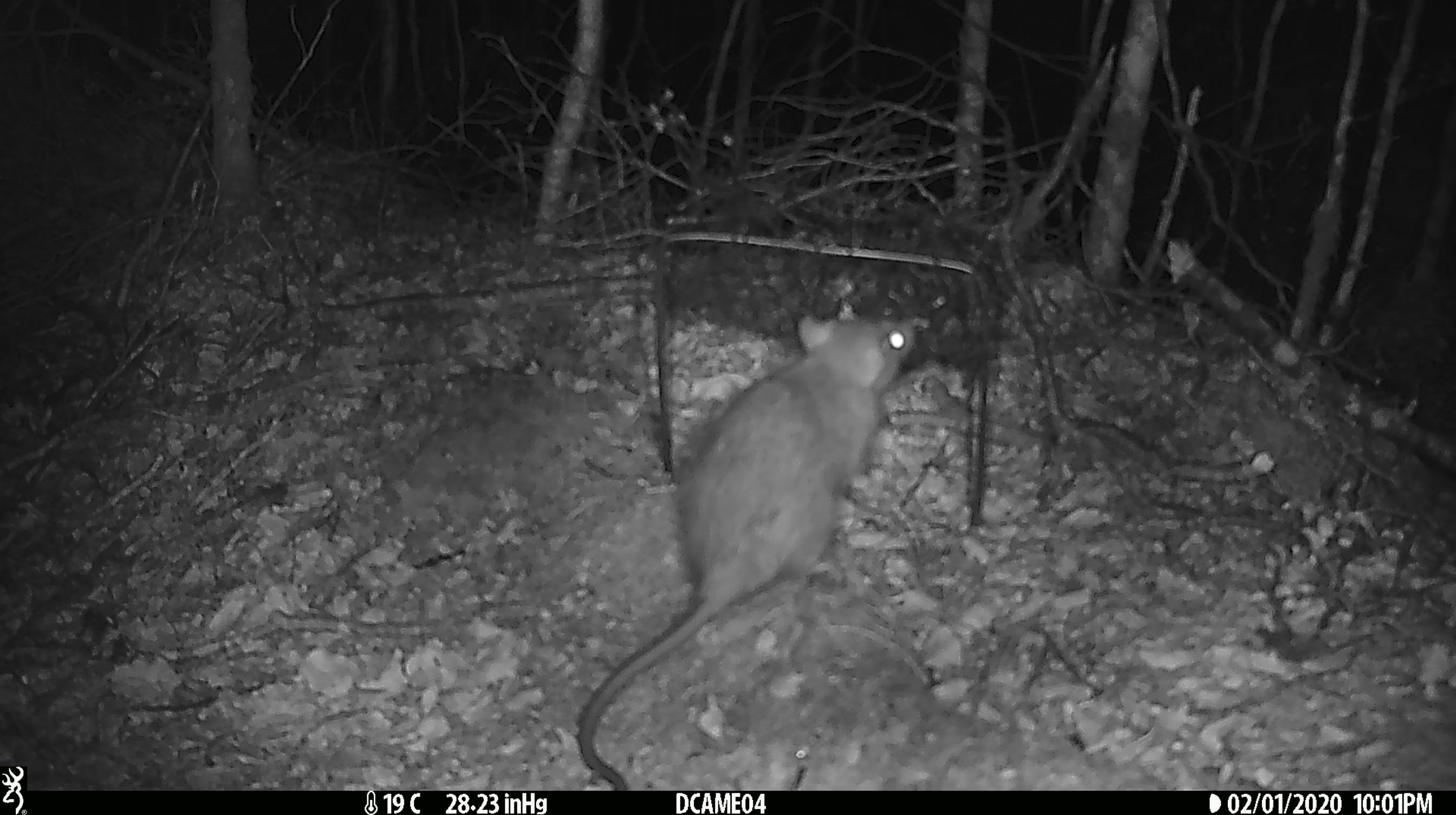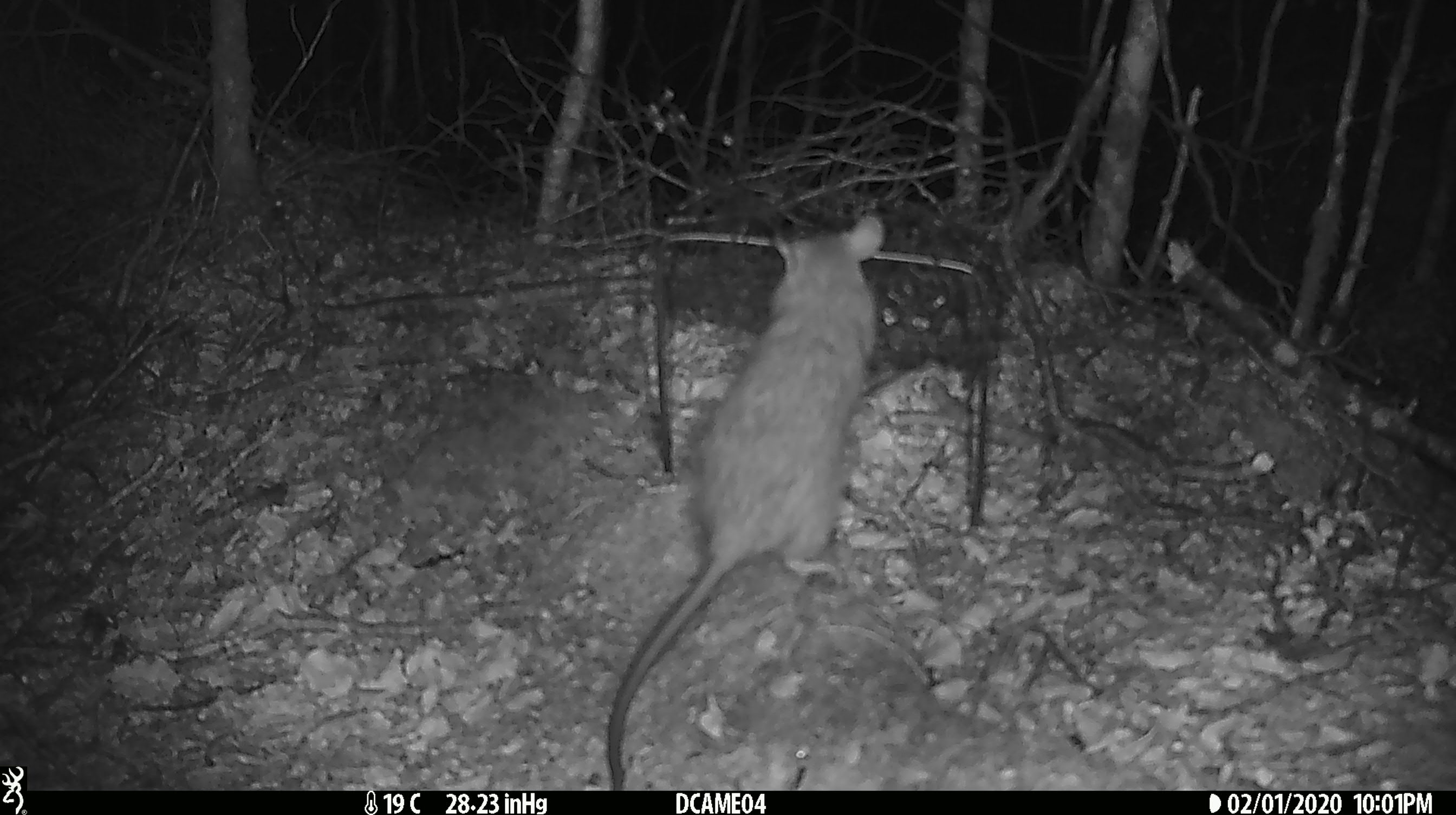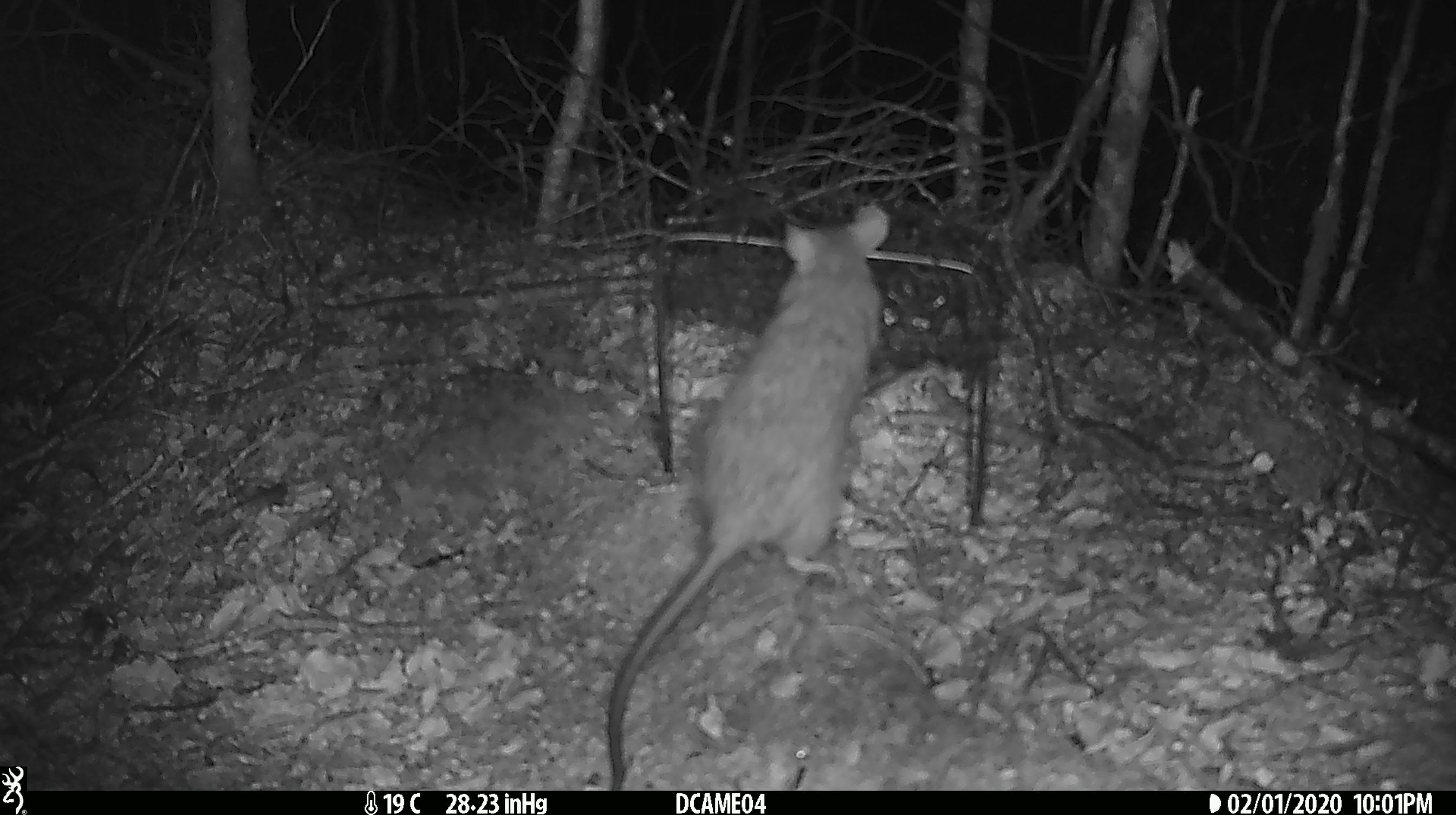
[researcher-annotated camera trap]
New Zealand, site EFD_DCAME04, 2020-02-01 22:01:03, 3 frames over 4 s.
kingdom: Animalia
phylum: Chordata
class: Mammalia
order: Rodentia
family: Muridae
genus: Rattus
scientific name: Rattus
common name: rat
Rat (Rattus).